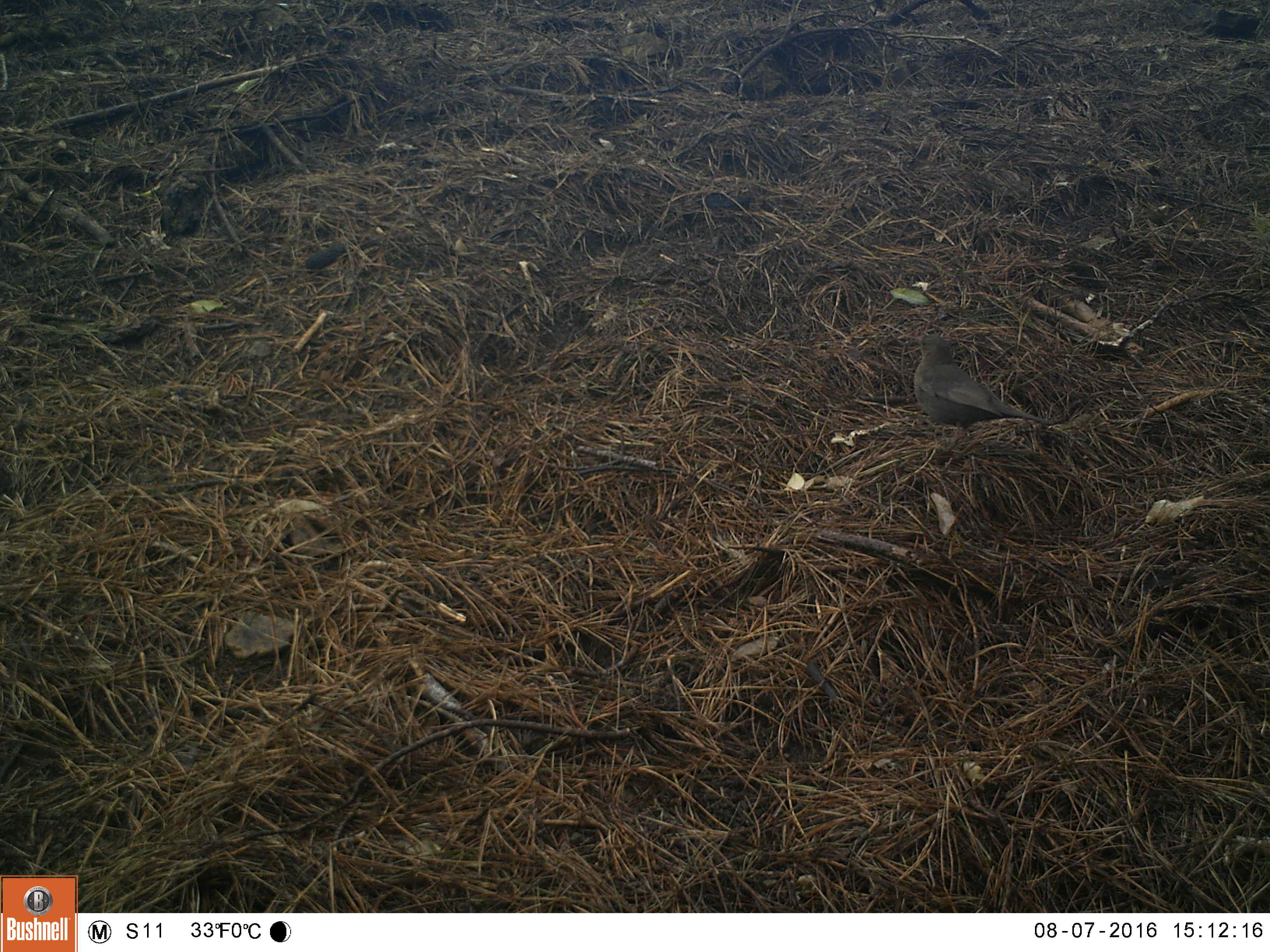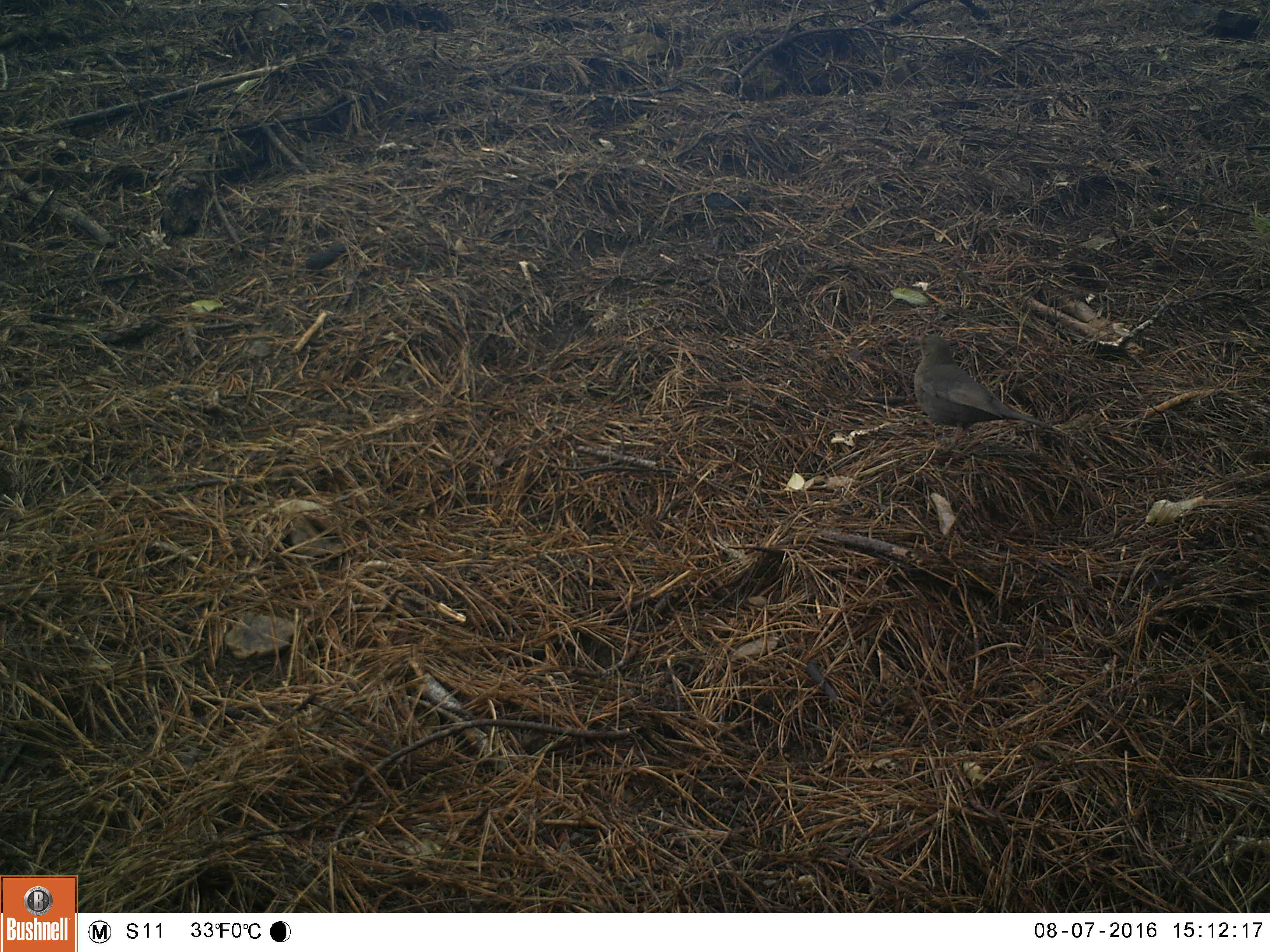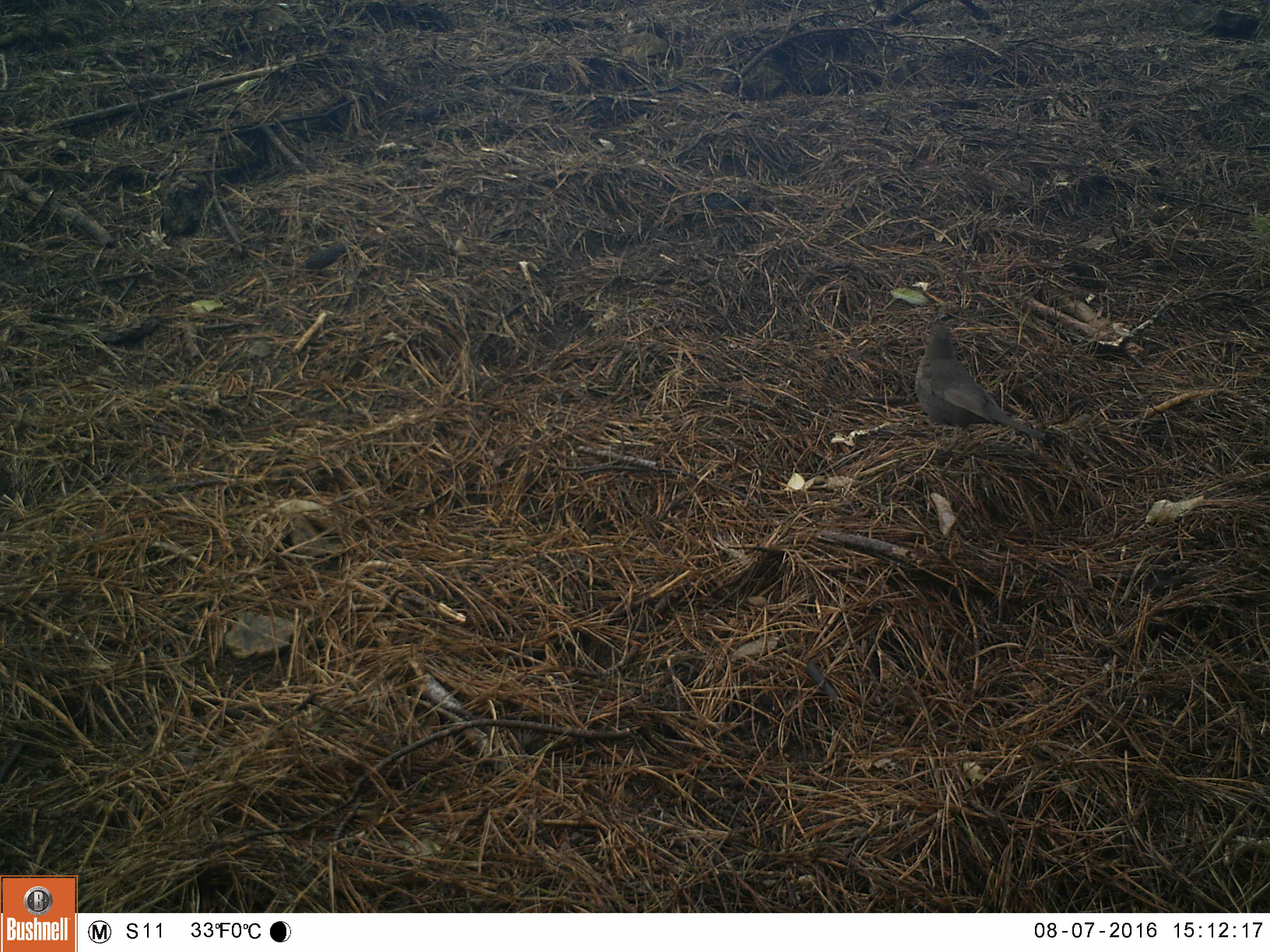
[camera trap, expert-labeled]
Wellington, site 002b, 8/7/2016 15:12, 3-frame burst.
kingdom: Animalia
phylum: Chordata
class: Aves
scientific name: Aves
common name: bird